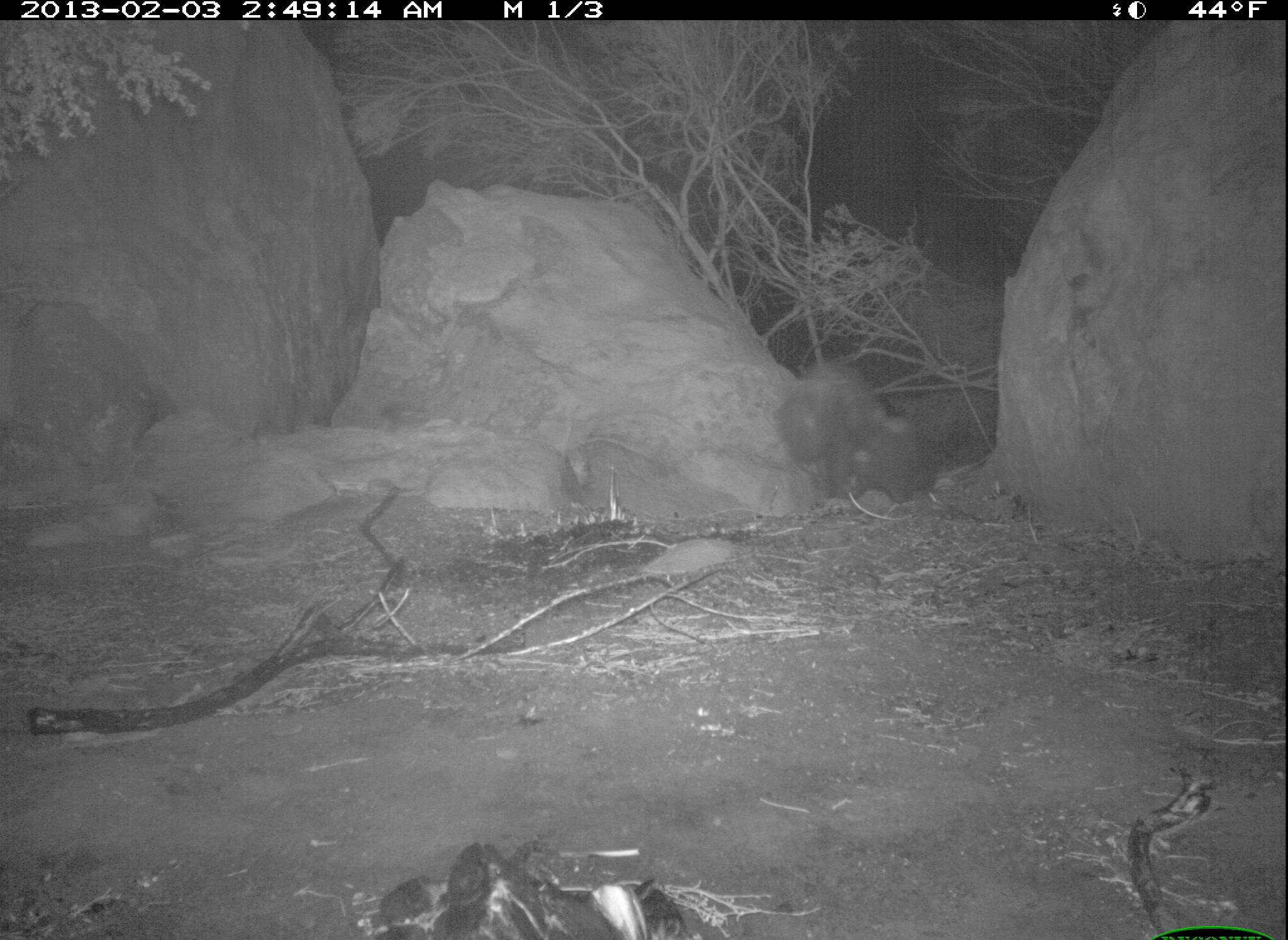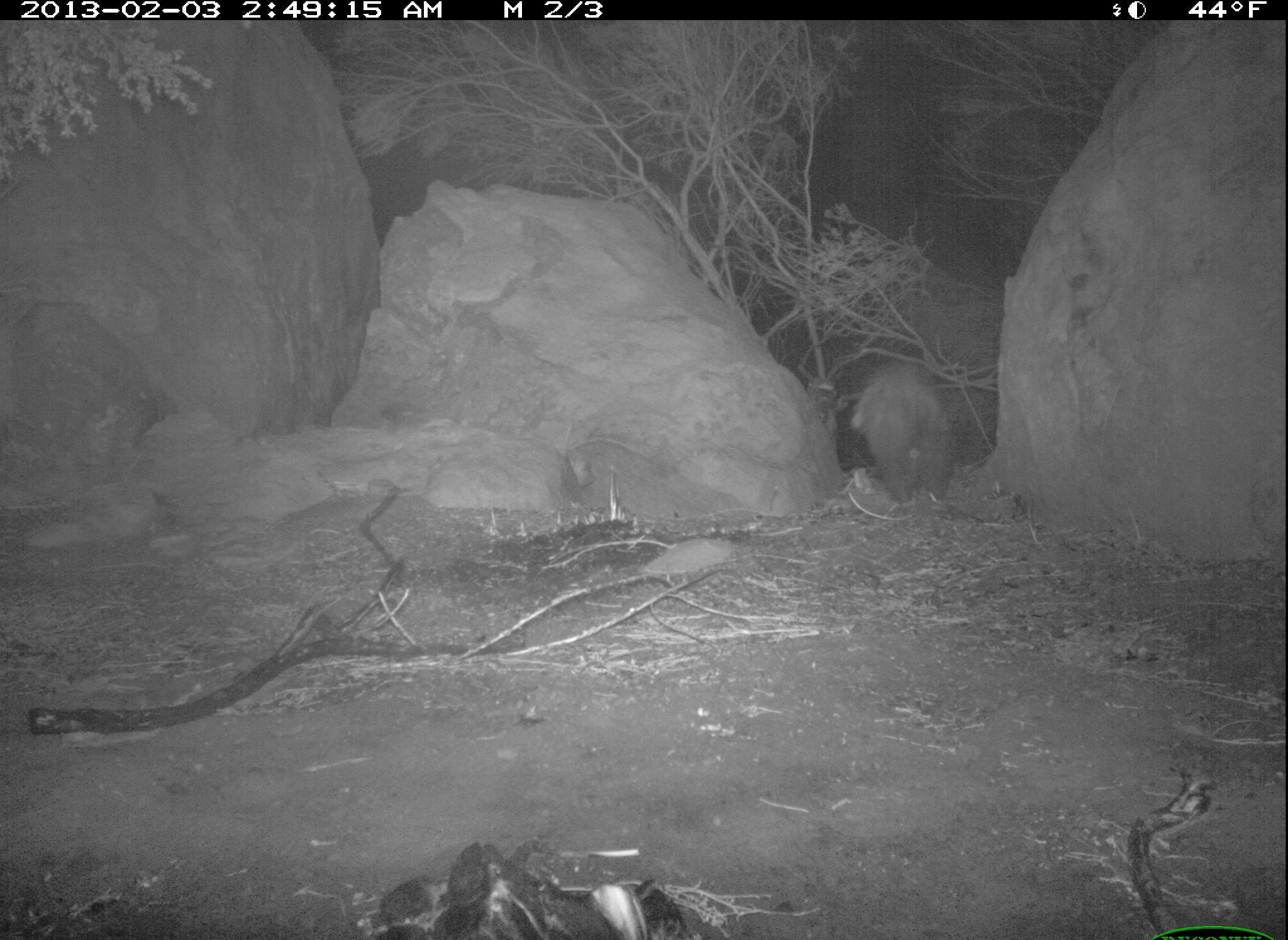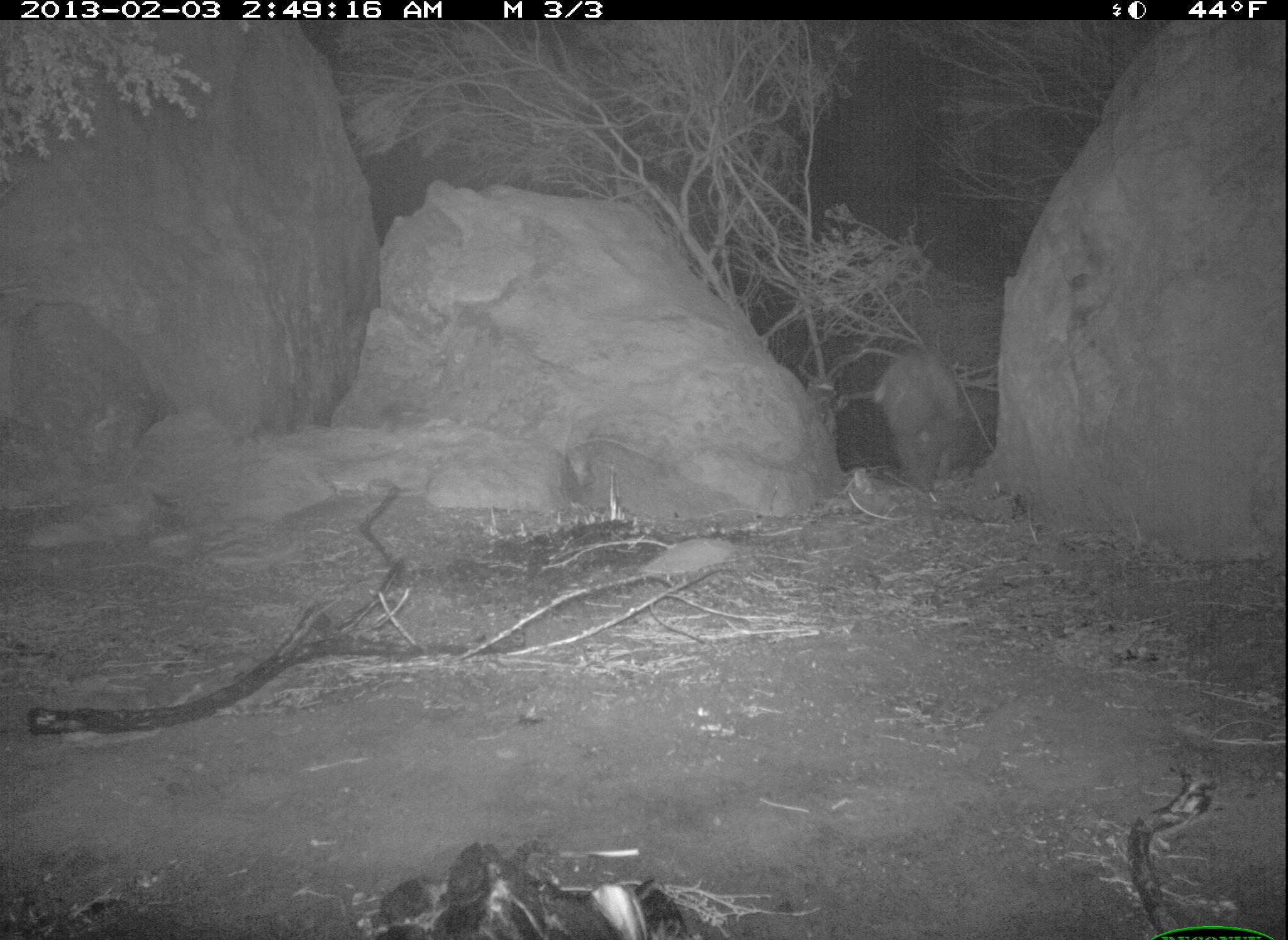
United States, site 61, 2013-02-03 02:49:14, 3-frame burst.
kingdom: Animalia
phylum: Chordata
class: Mammalia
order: Carnivora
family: Mephitidae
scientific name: Mephitidae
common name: skunk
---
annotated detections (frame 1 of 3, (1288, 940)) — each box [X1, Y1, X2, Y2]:
skunk: [771, 350, 971, 530]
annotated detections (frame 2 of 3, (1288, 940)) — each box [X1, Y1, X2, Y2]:
skunk: [847, 351, 976, 511]